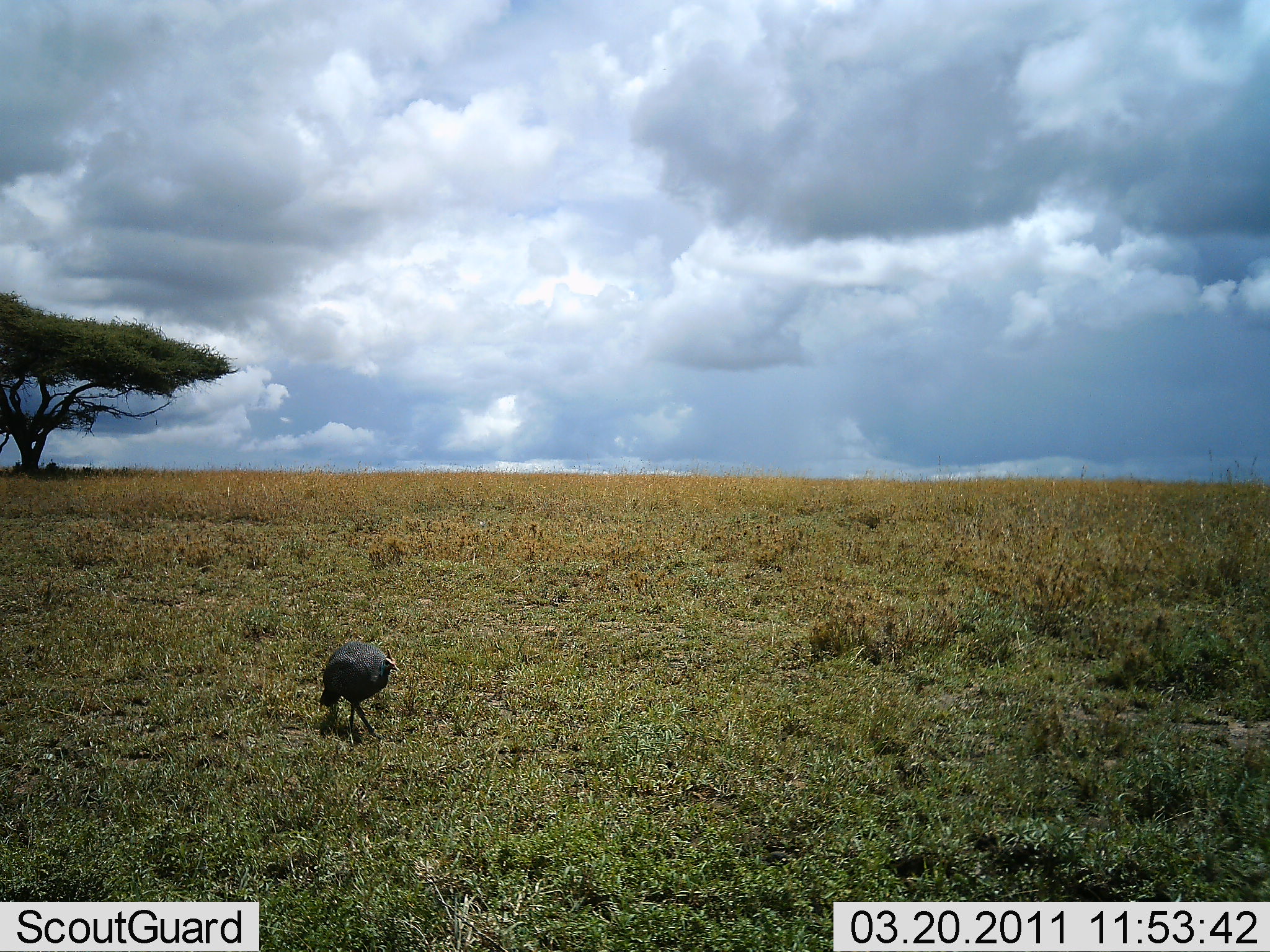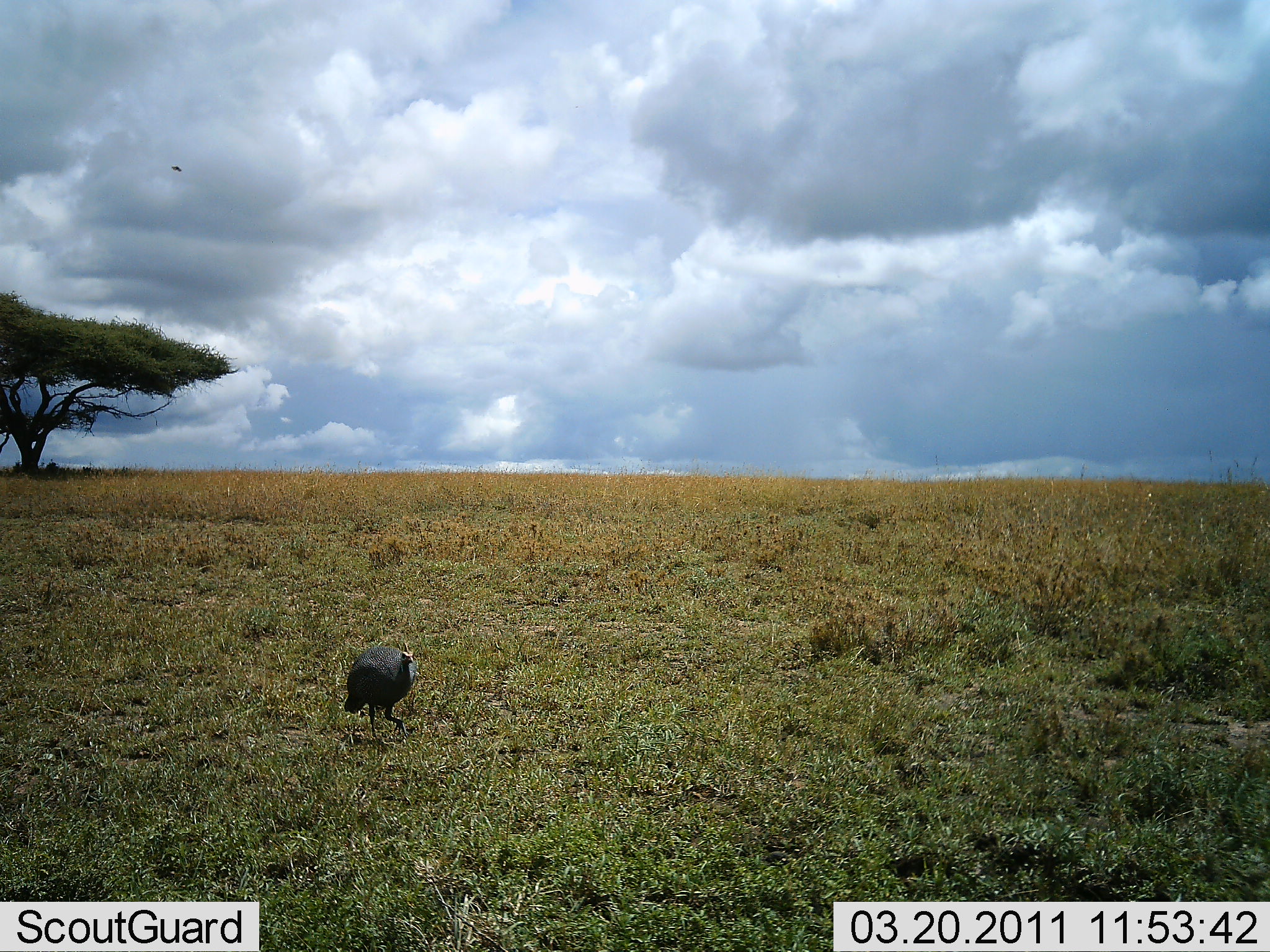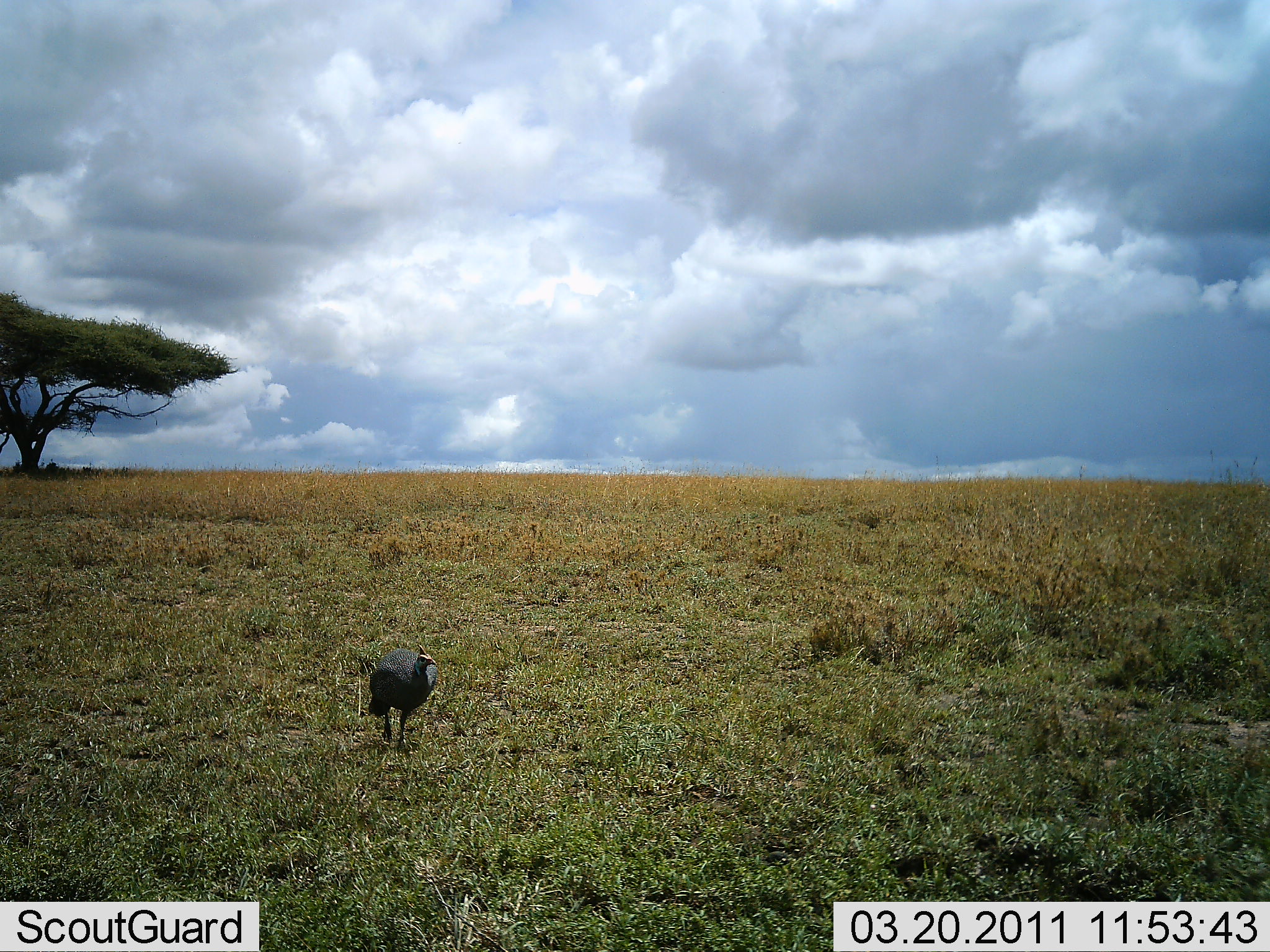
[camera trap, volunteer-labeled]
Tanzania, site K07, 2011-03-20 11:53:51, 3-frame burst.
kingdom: Animalia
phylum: Chordata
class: Aves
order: Galliformes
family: Numididae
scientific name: Numididae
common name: guinea fowl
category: guineafowl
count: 1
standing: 0%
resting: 0%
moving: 100%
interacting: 0%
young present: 0%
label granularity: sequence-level